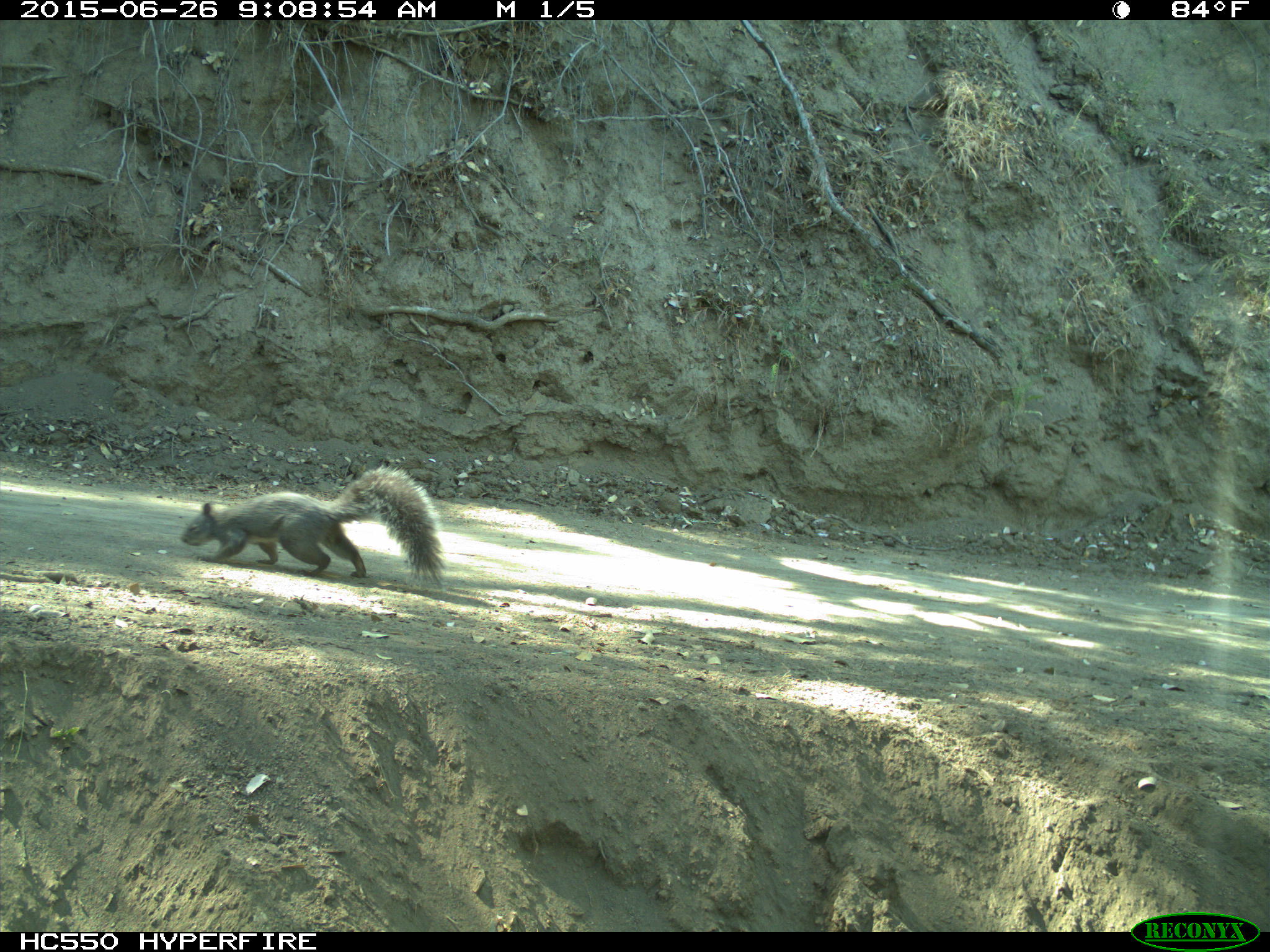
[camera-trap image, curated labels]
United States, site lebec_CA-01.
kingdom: Animalia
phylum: Chordata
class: Mammalia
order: Rodentia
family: Sciuridae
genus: Sciurus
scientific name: Sciurus carolinensis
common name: eastern gray squirrel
Sciurus carolinensis (eastern gray squirrel).